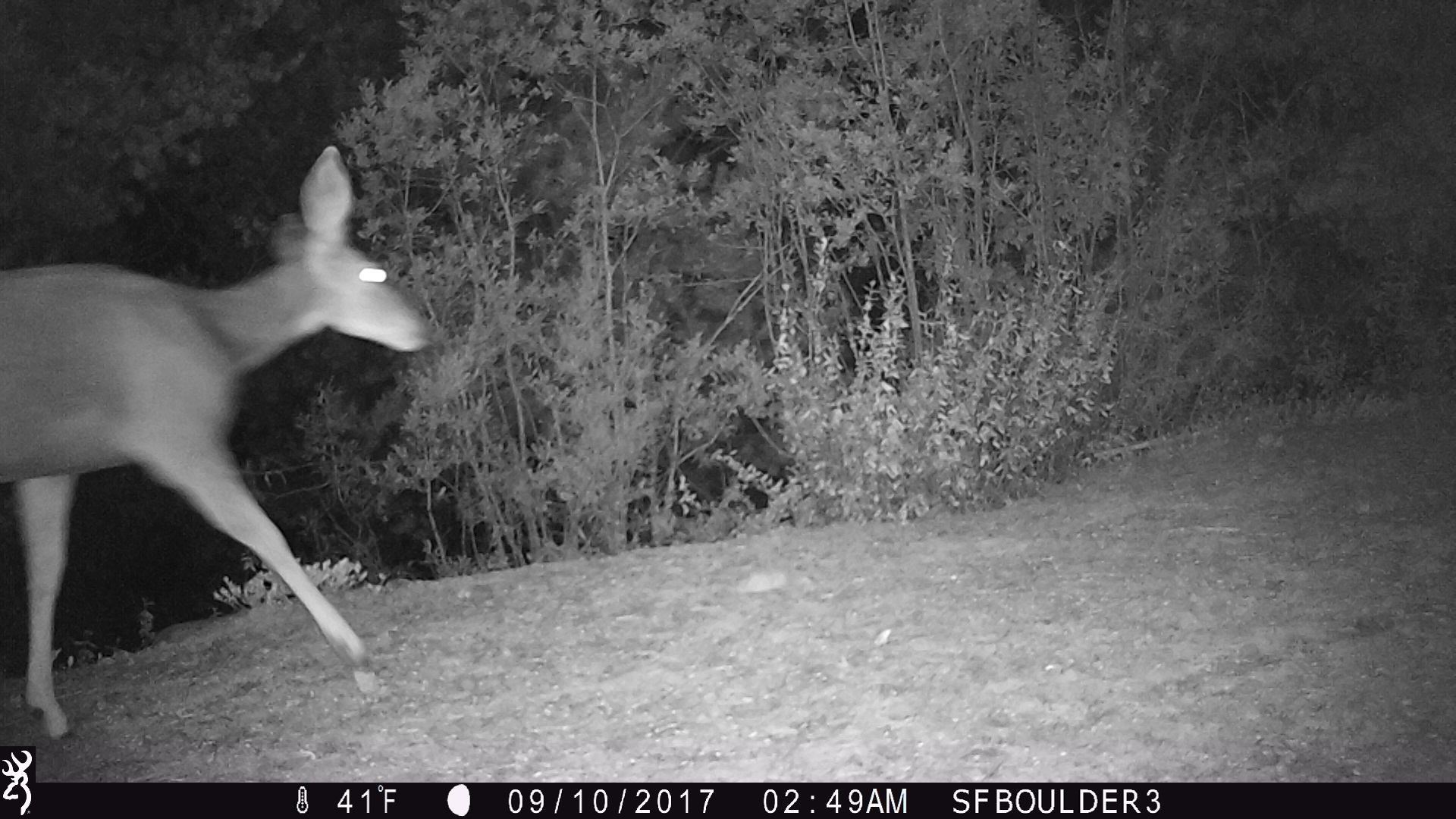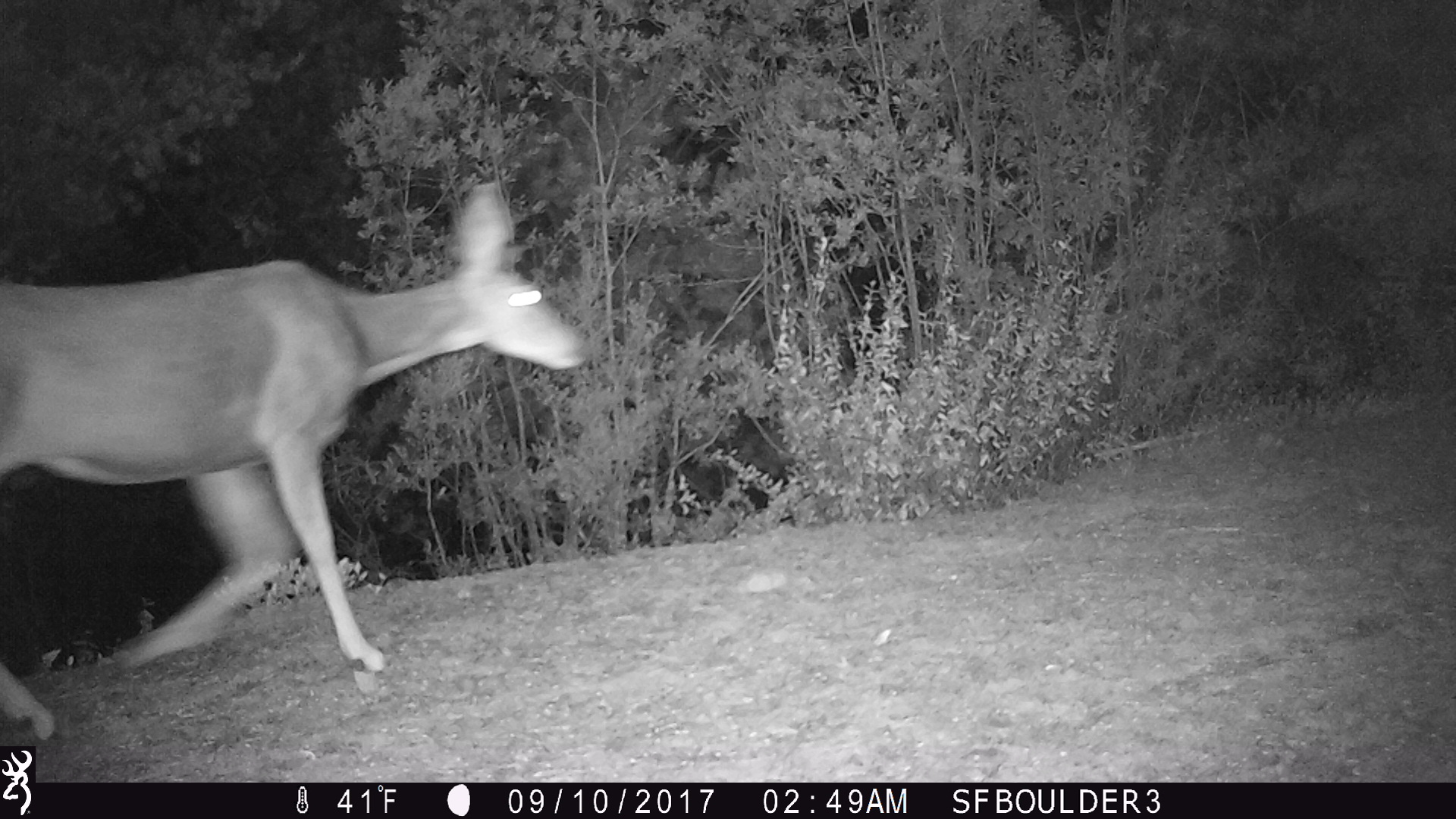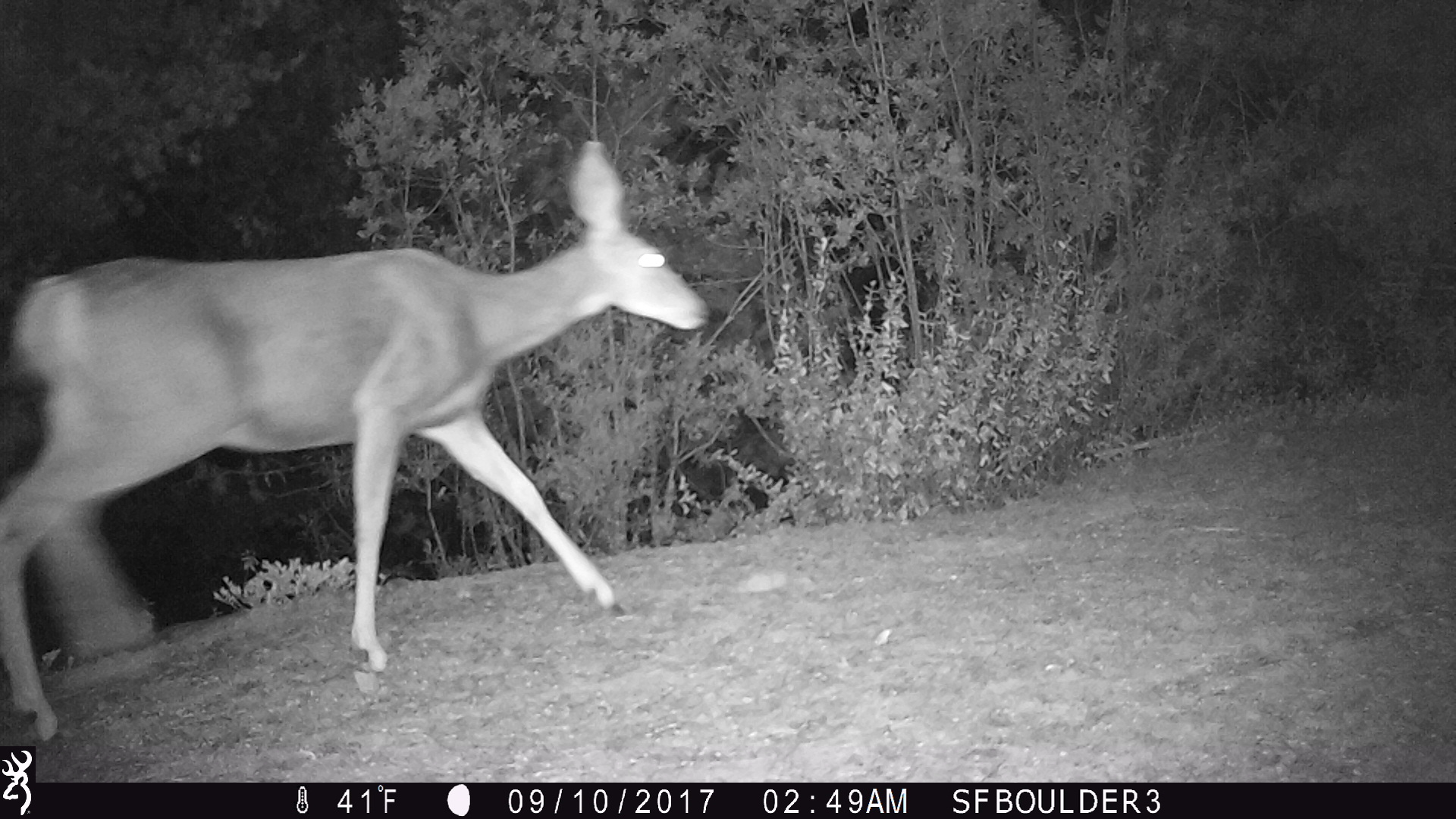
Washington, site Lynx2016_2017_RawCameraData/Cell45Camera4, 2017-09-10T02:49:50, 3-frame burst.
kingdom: Animalia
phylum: Chordata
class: Mammalia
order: Artiodactyla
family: Cervidae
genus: Odocoileus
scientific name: Odocoileus hemionus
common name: mule deer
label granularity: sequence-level